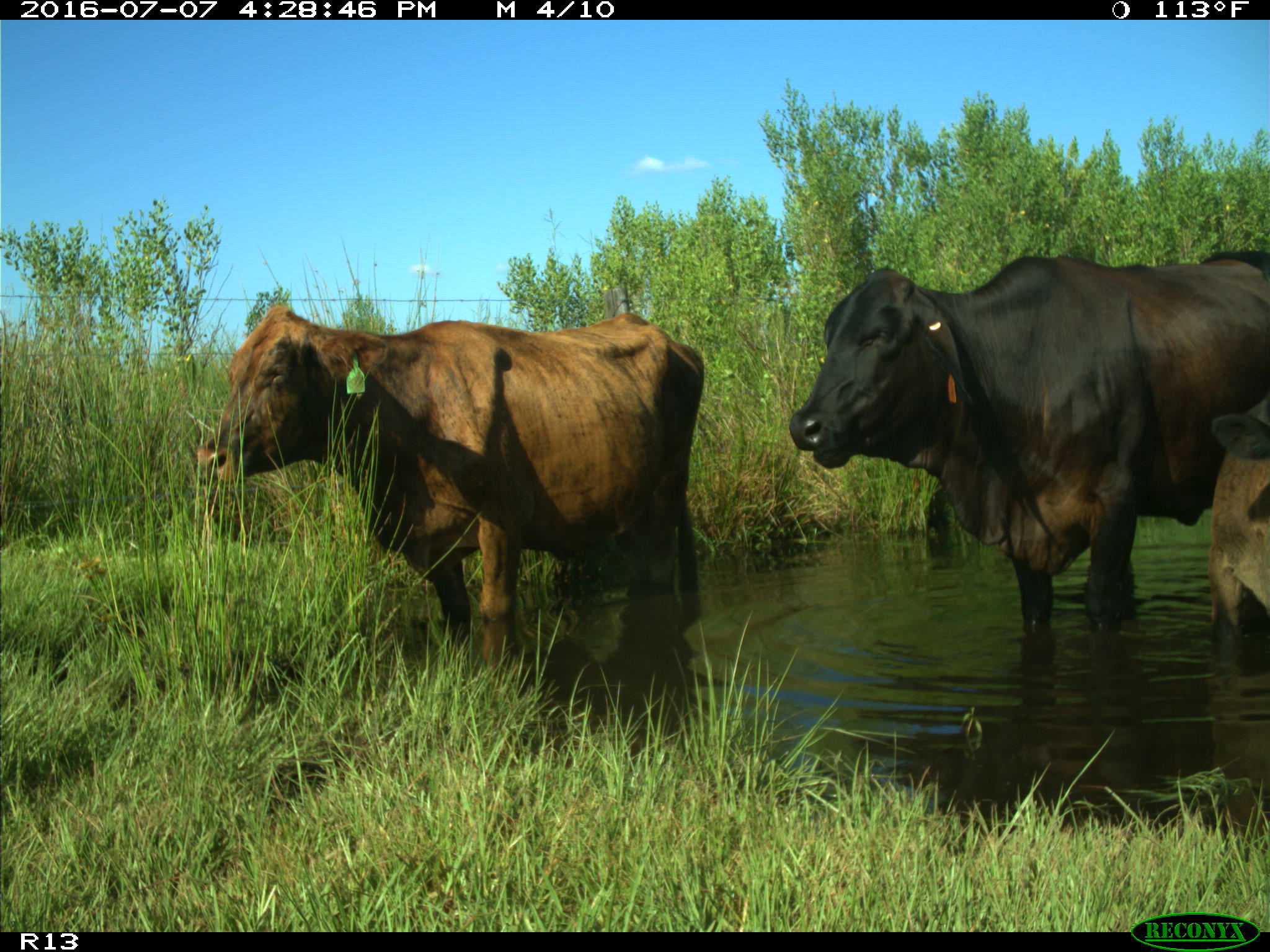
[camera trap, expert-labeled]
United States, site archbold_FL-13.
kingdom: Animalia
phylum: Chordata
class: Mammalia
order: Artiodactyla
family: Bovidae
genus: Bos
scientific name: Bos taurus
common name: domestic cow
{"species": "Bos taurus (domestic cow)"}